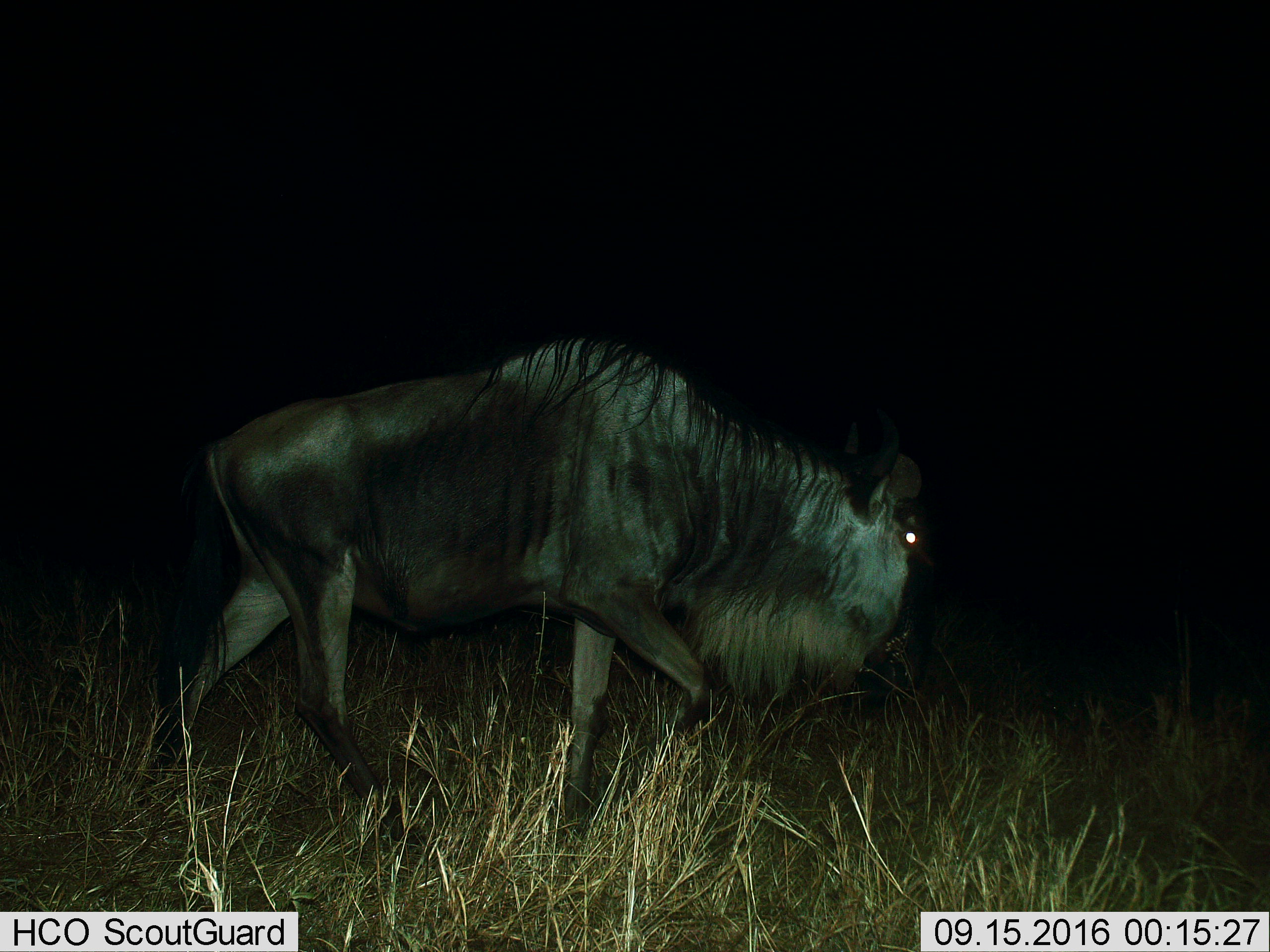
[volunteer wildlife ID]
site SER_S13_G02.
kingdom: Animalia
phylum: Chordata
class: Mammalia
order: Artiodactyla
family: Bovidae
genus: Connochaetes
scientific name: Connochaetes taurinus taurinus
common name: blue wildebeest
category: wildebeestblue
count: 1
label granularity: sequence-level